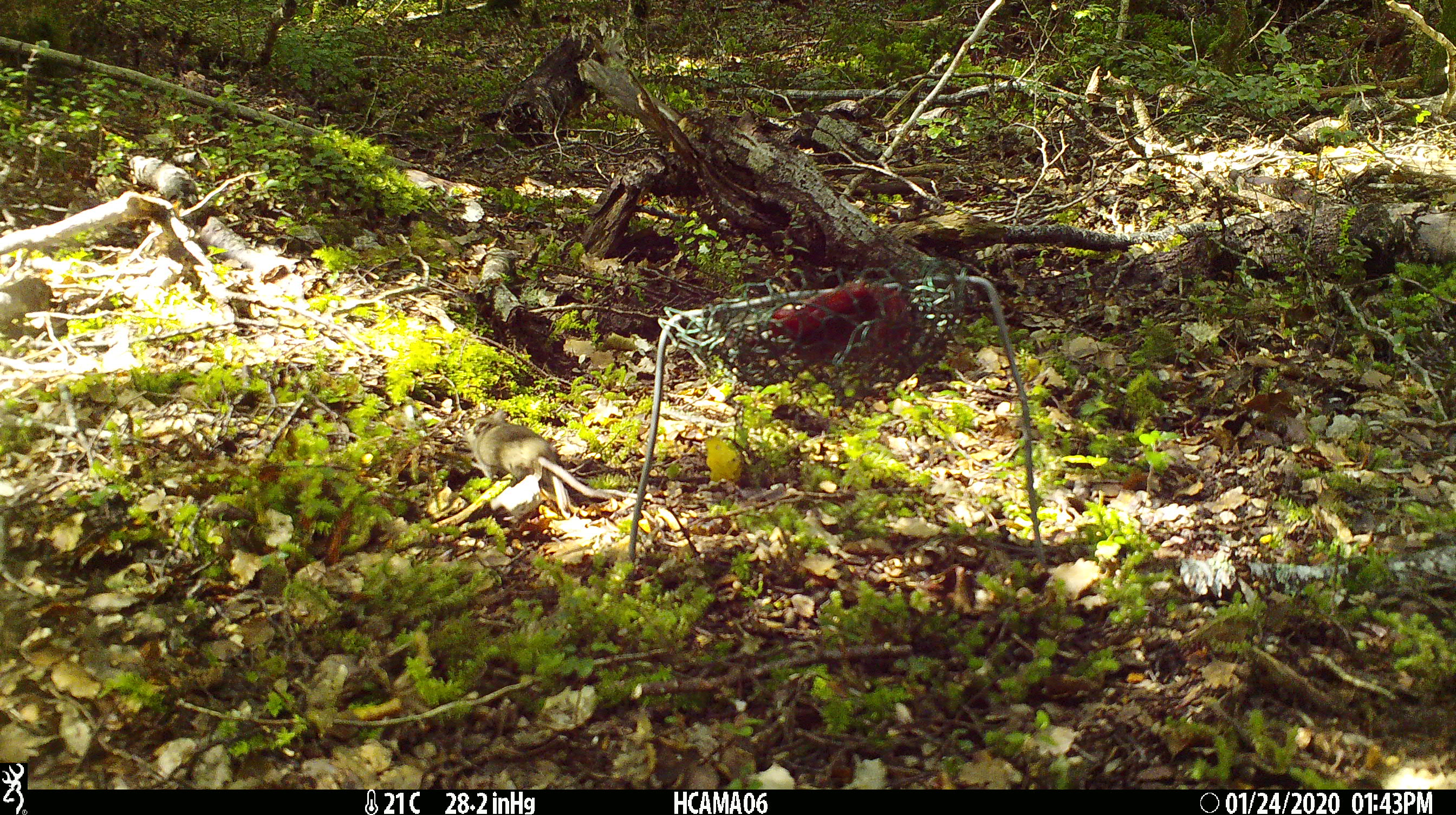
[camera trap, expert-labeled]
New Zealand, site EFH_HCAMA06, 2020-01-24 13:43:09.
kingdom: Animalia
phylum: Chordata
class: Mammalia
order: Rodentia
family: Muridae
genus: Mus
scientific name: Mus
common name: mouse